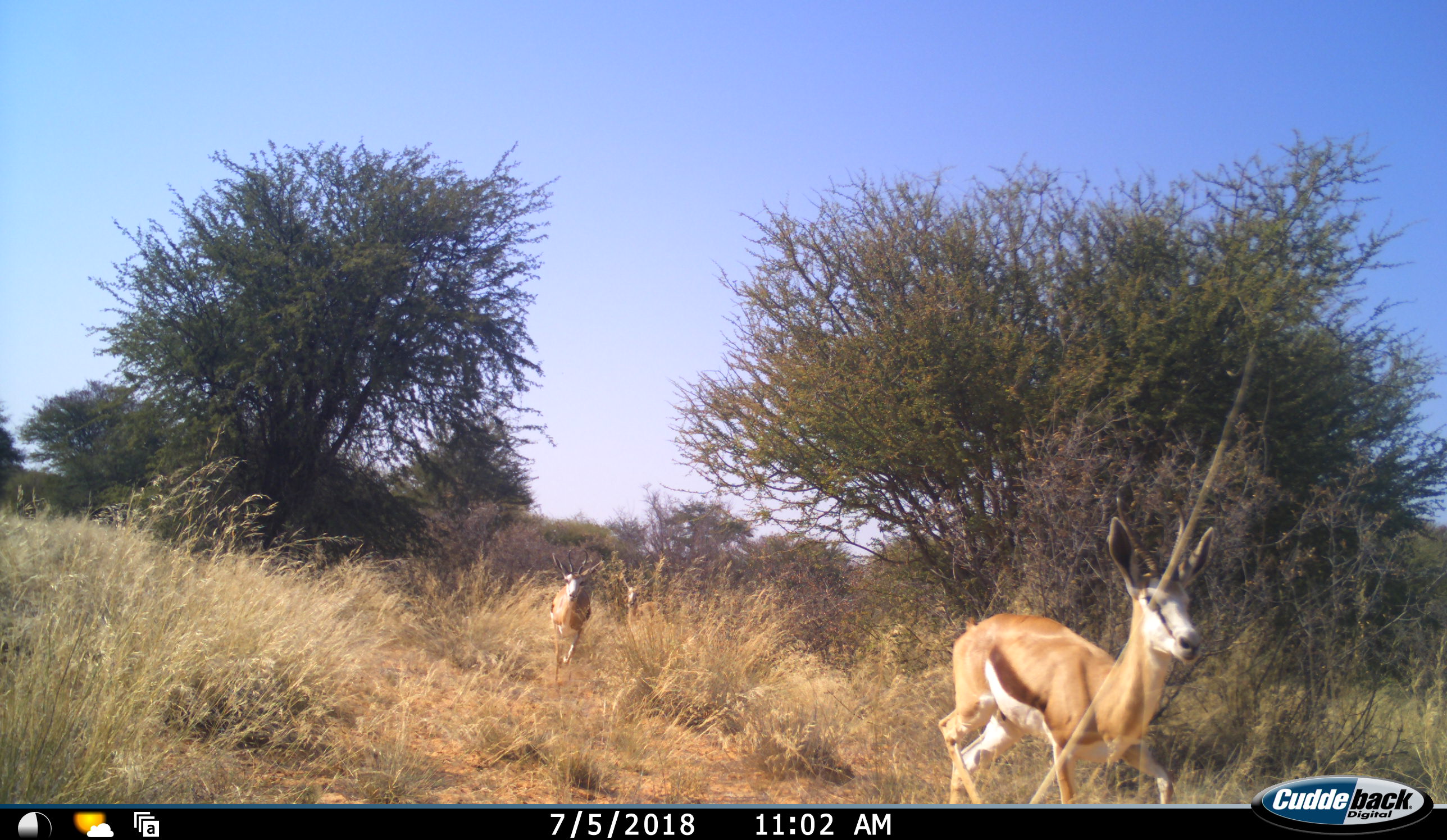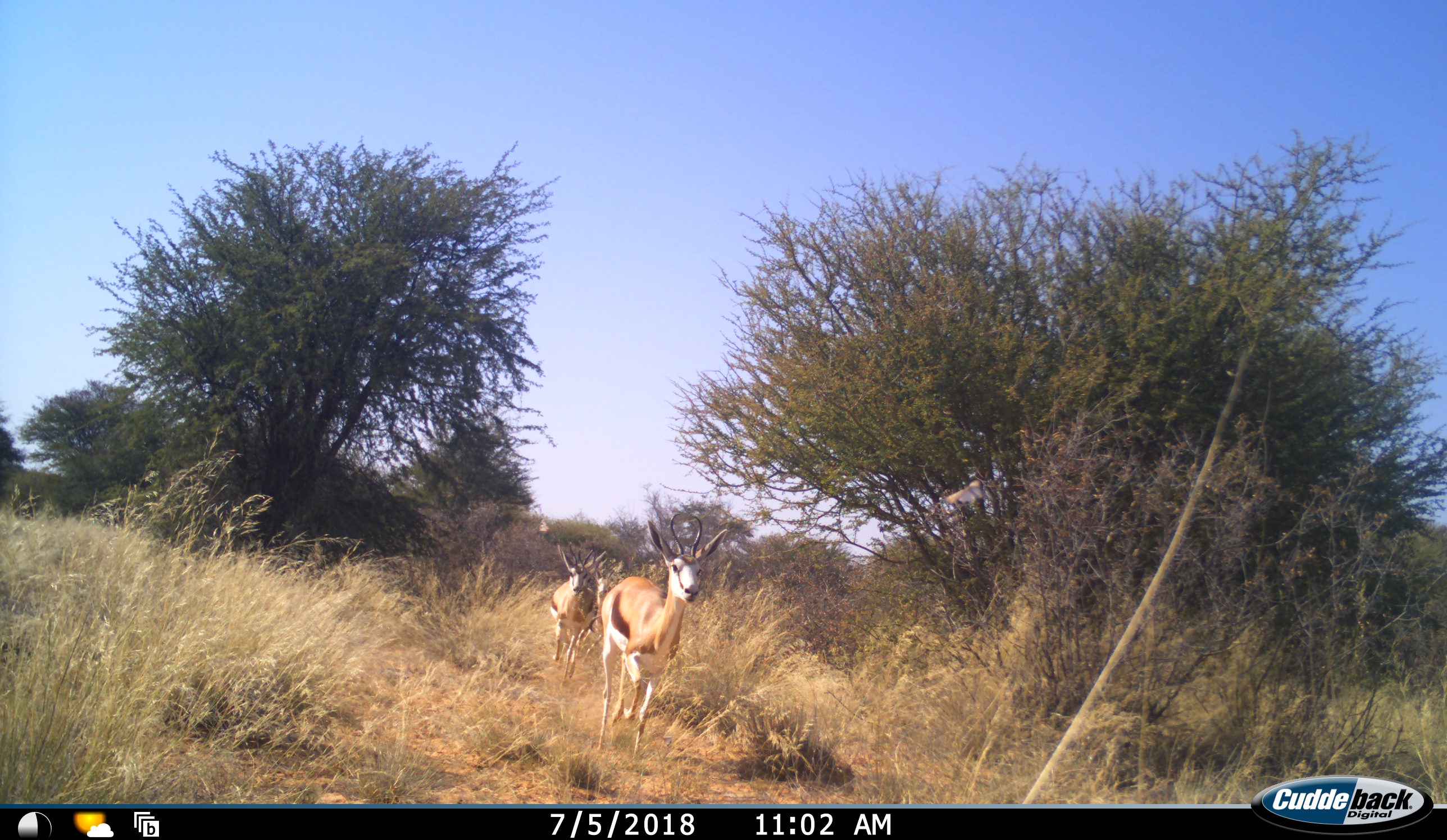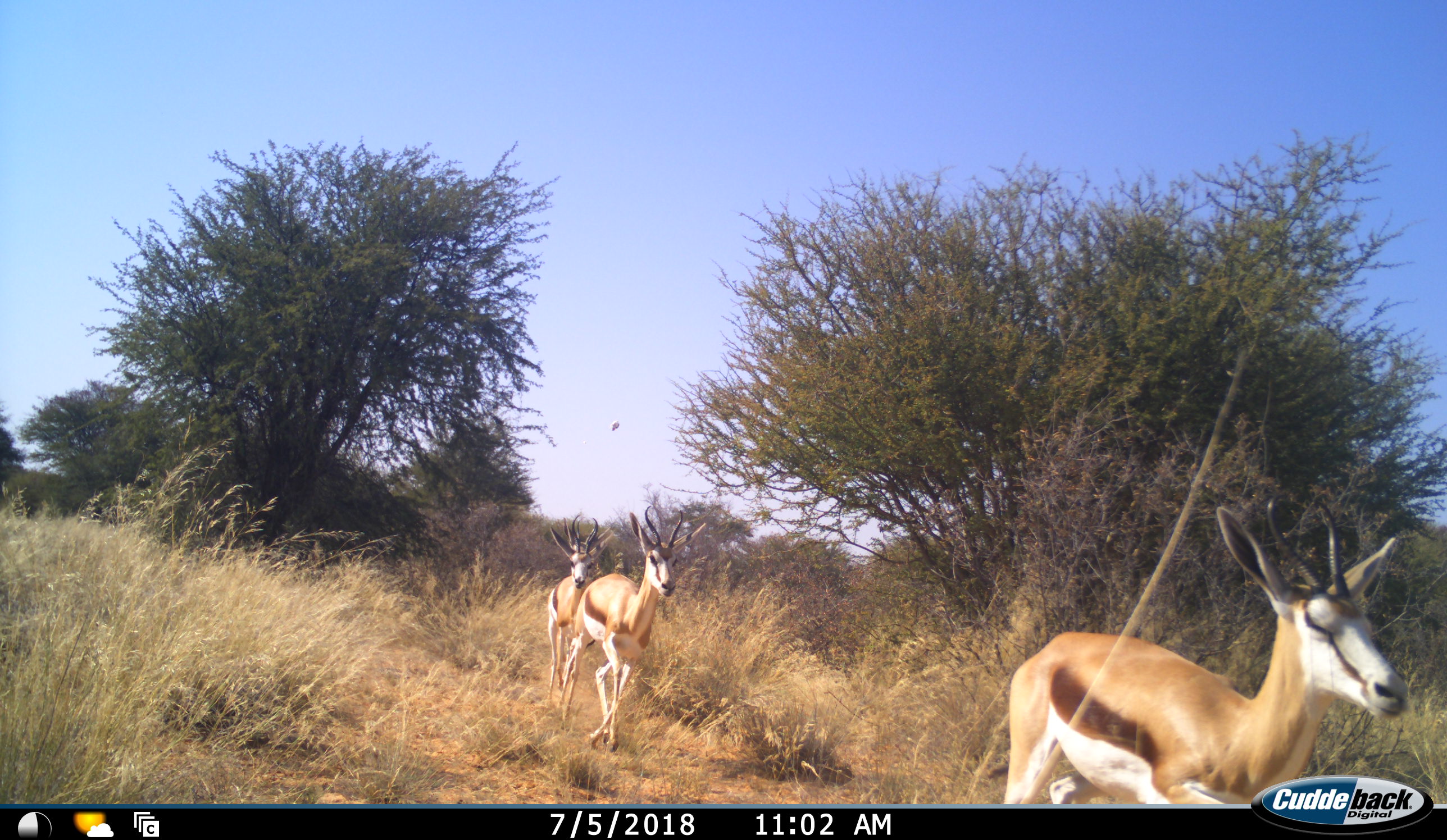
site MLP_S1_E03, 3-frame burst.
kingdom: Animalia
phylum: Chordata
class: Mammalia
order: Artiodactyla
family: Bovidae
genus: Antidorcas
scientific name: Antidorcas marsupialis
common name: springbok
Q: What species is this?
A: Springbok (Antidorcas marsupialis).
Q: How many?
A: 4.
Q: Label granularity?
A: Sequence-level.